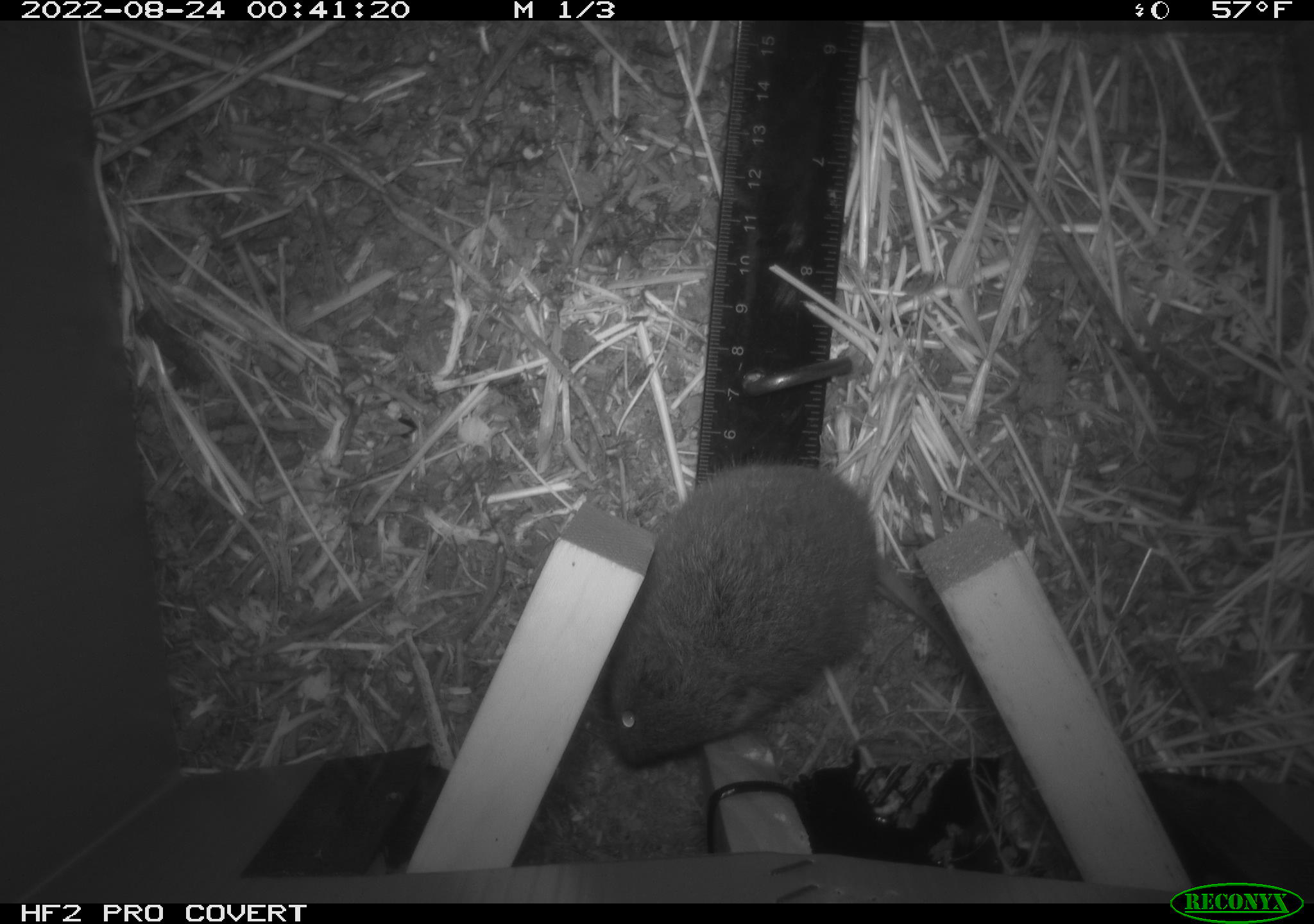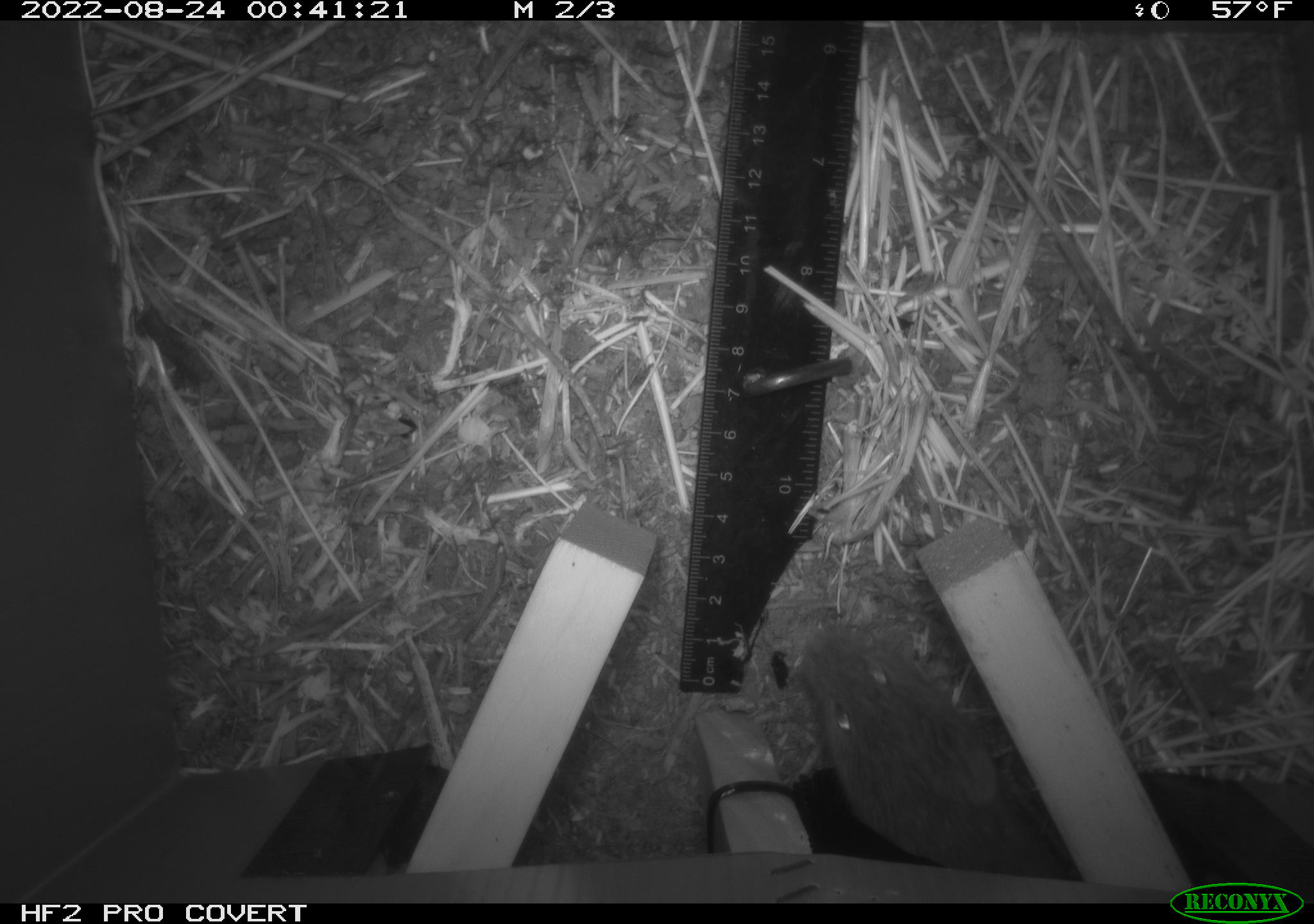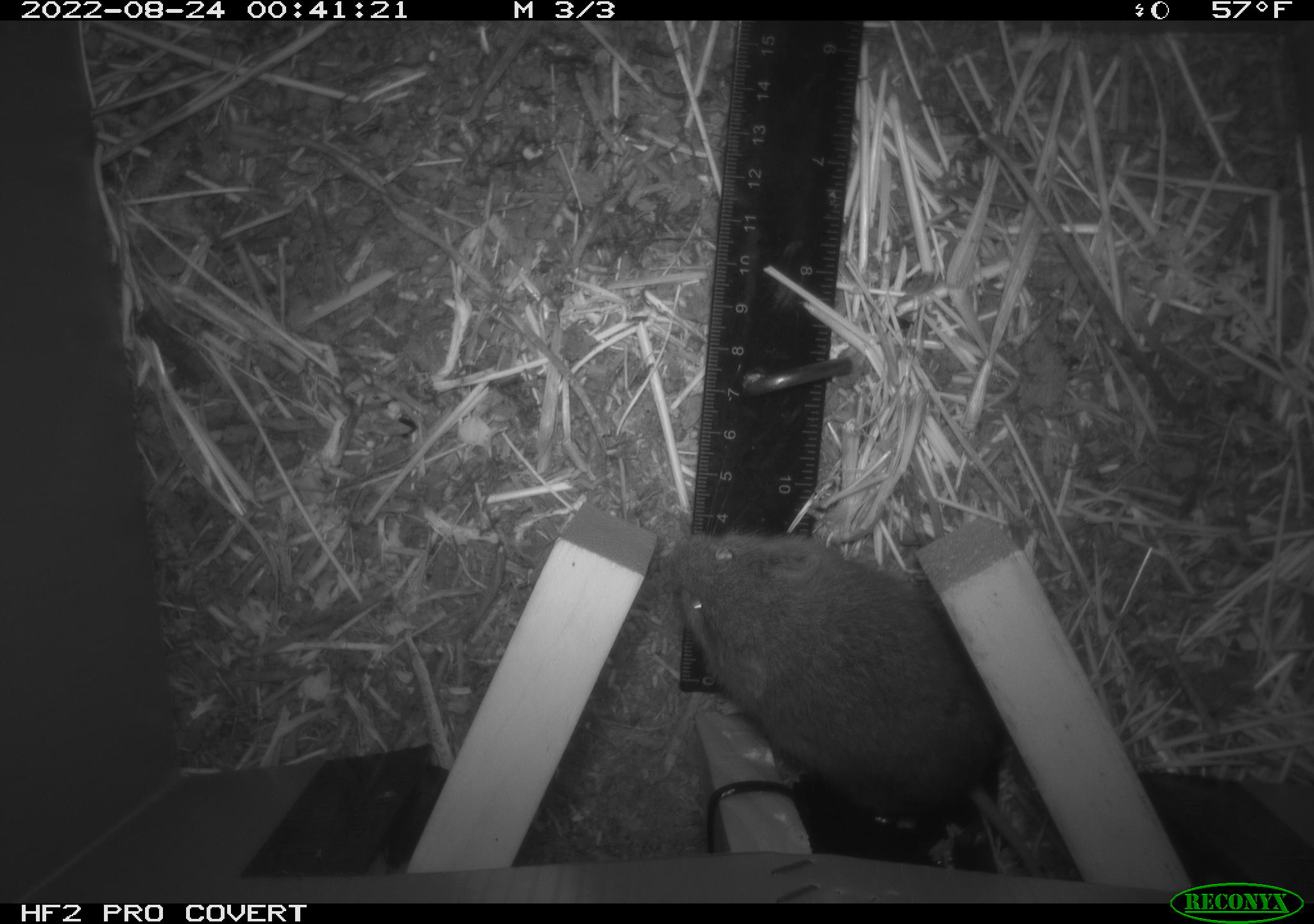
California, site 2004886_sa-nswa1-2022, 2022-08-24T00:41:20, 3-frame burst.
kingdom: Animalia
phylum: Chordata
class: Mammalia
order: Rodentia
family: Cricetidae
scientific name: Cricetidae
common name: hamsters, voles, lemmings, and allies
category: cricetidae family